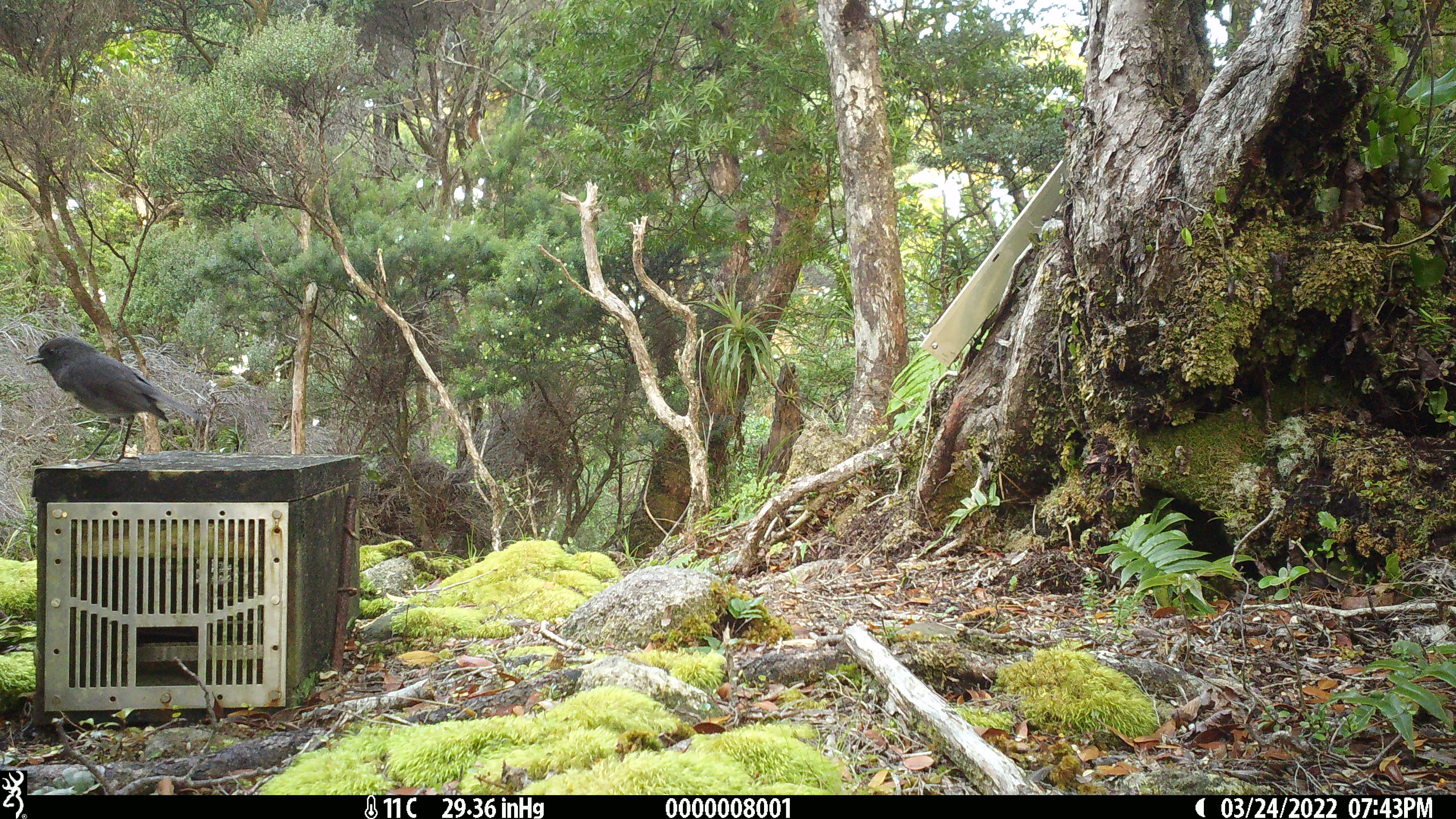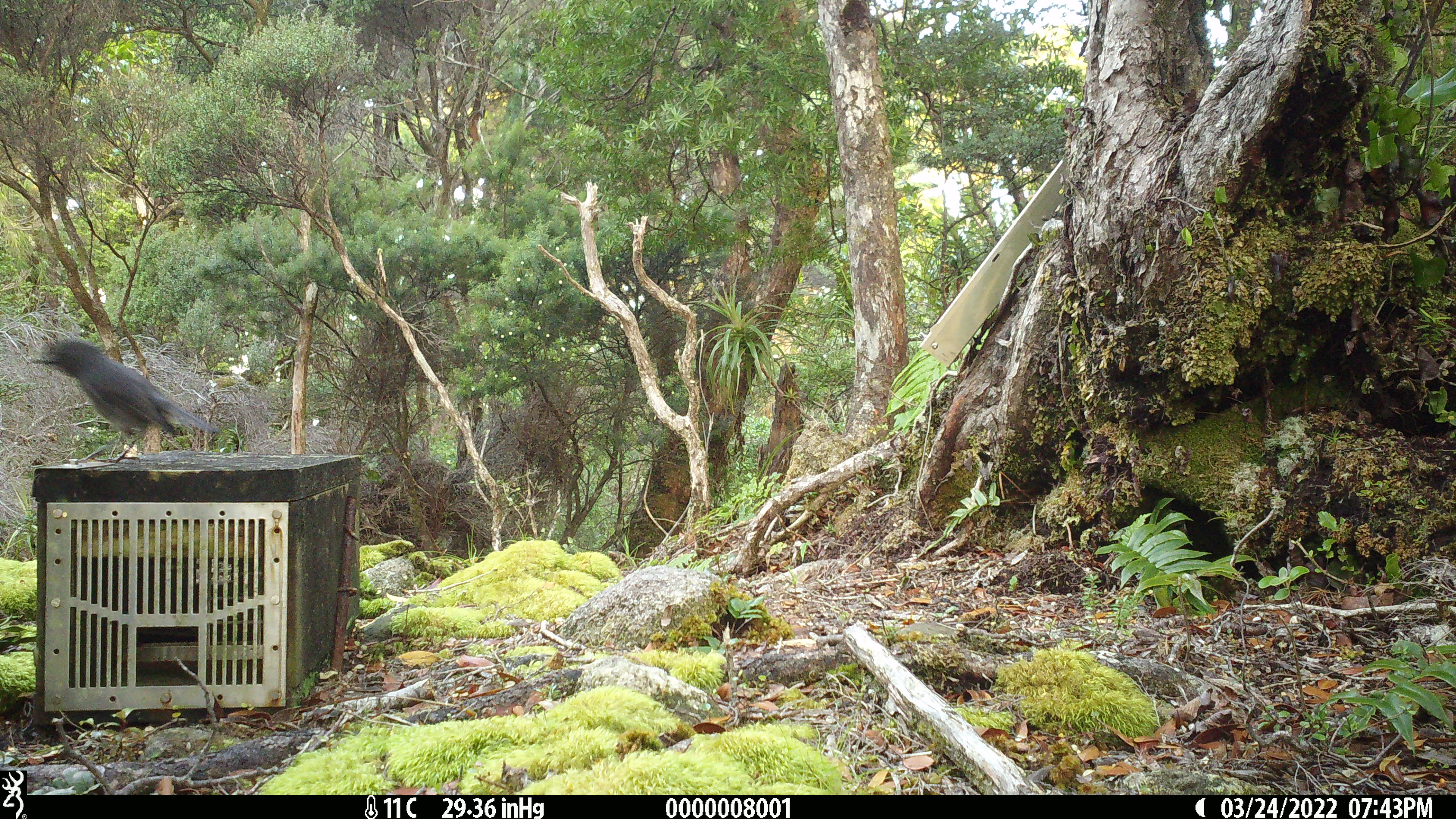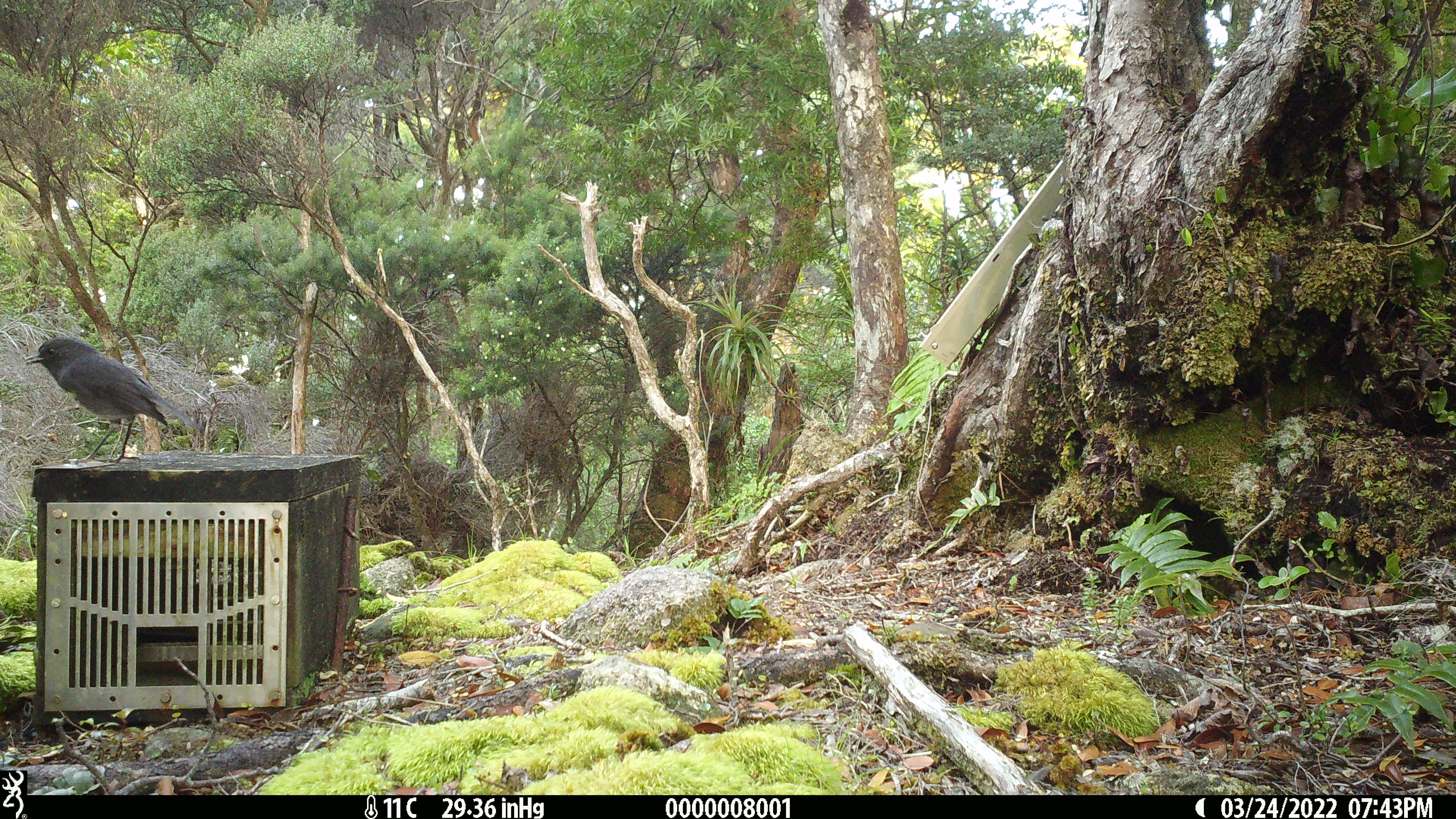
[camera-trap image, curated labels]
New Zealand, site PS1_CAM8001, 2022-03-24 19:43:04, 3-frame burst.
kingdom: Animalia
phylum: Chordata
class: Aves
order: Passeriformes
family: Petroicidae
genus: Petroica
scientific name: Petroica australis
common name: new zealand robin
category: robin